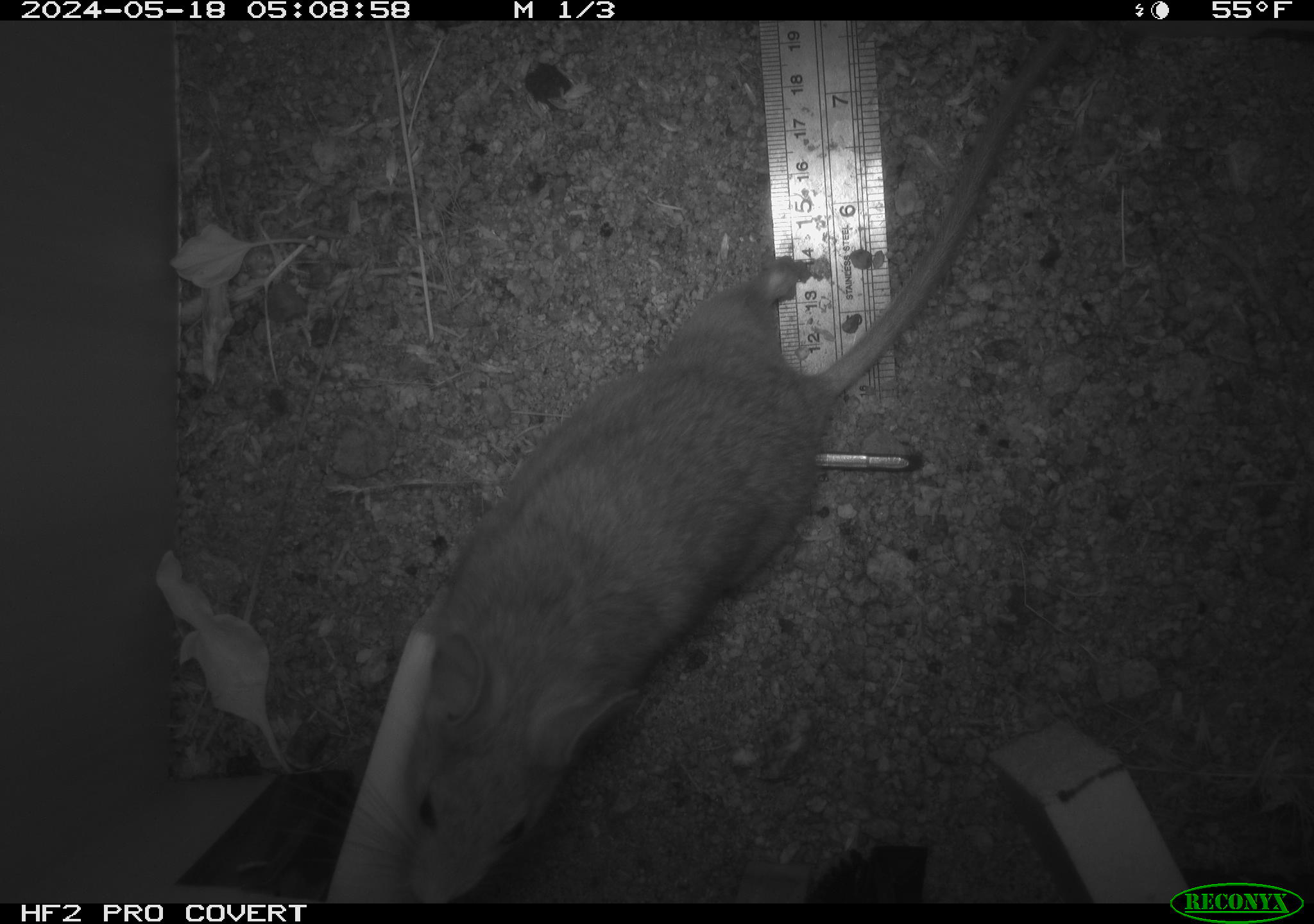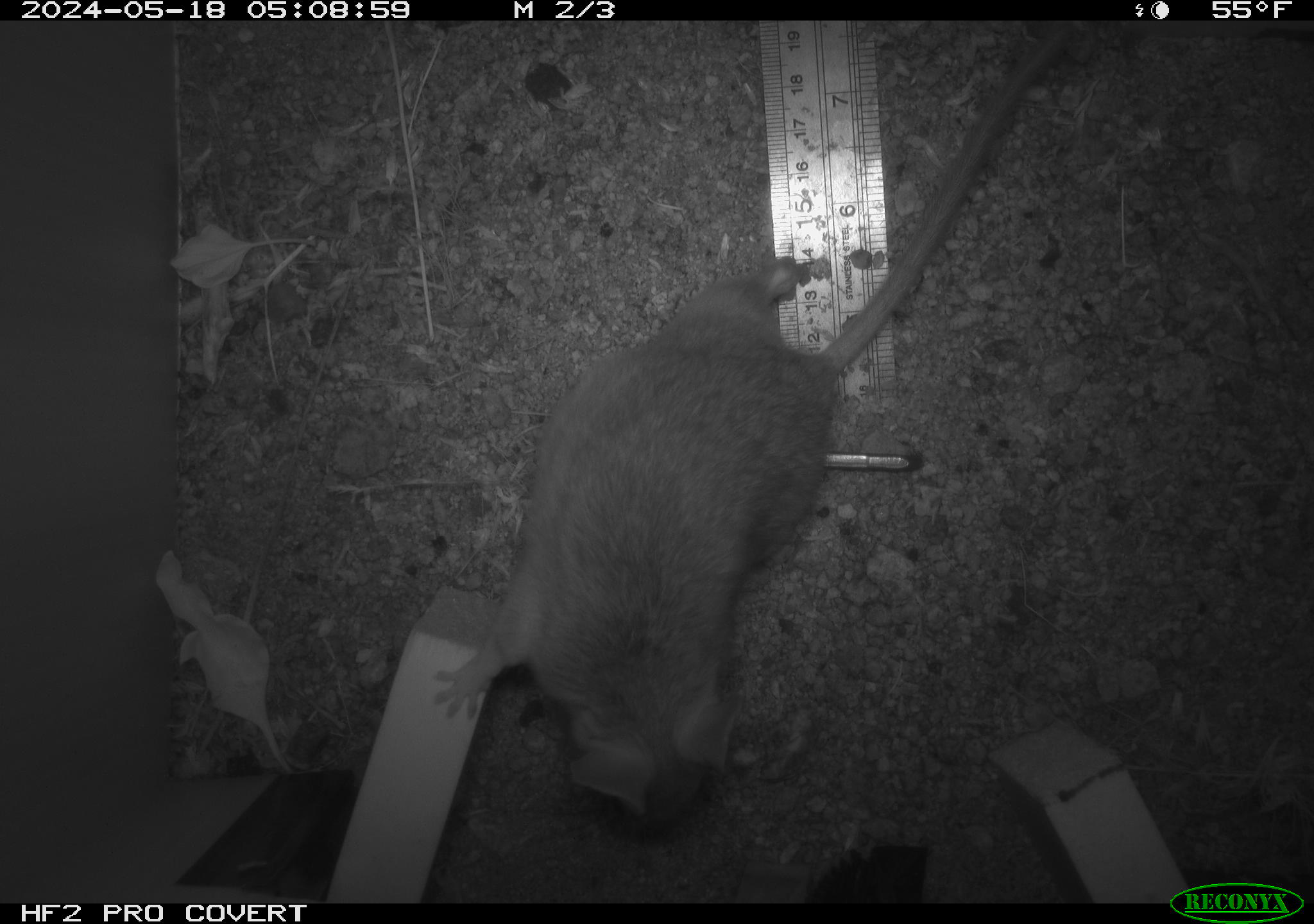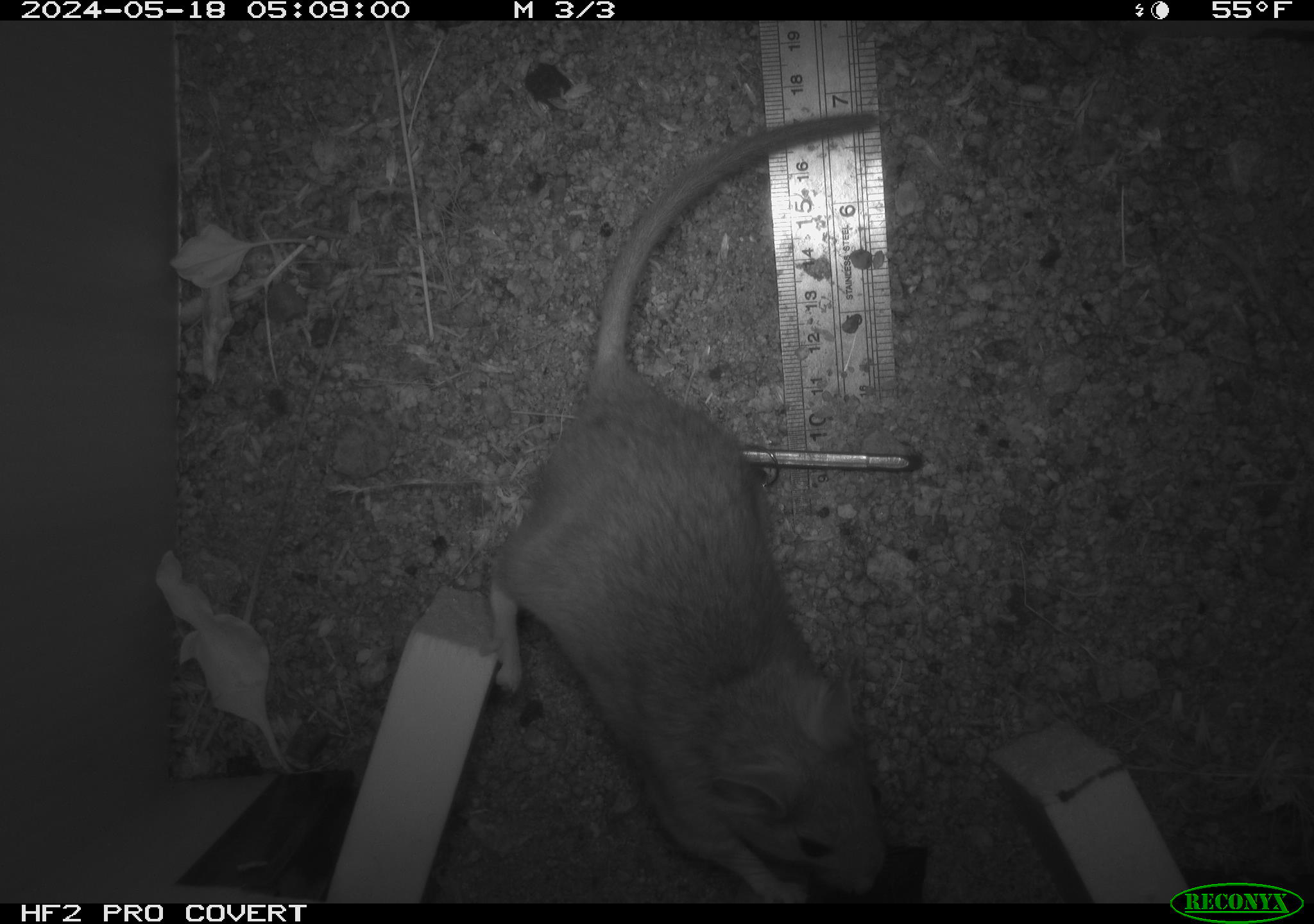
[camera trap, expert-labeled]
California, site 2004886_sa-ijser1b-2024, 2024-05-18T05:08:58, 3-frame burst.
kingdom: Animalia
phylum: Chordata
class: Mammalia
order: Rodentia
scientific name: Rodentia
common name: woodrat or rat or mouse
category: woodrat or rat or mouse species